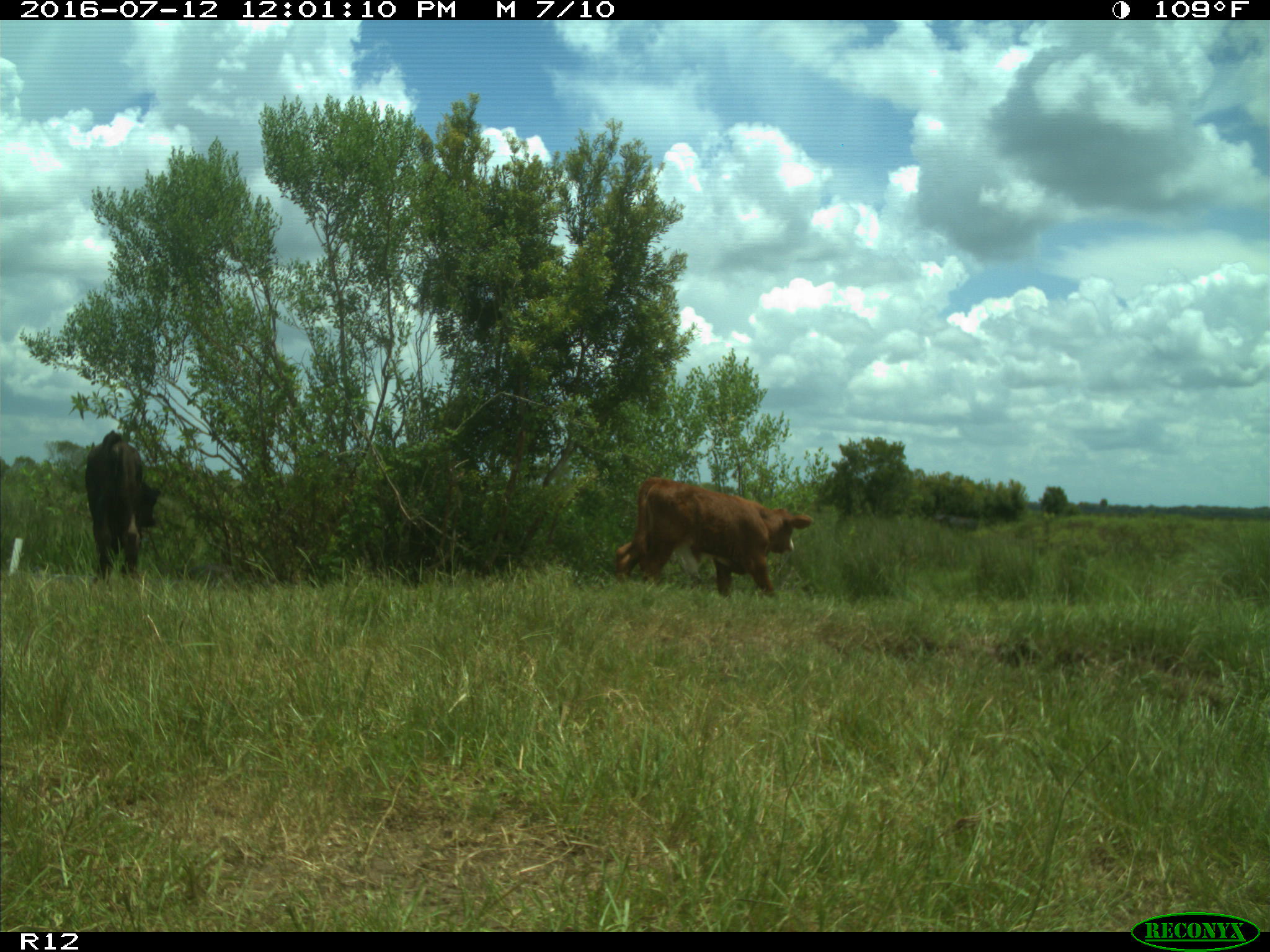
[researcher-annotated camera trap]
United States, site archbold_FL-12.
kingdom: Animalia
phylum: Chordata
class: Mammalia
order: Artiodactyla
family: Bovidae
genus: Bos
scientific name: Bos taurus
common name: domestic cow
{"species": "Bos taurus (domestic cow)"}